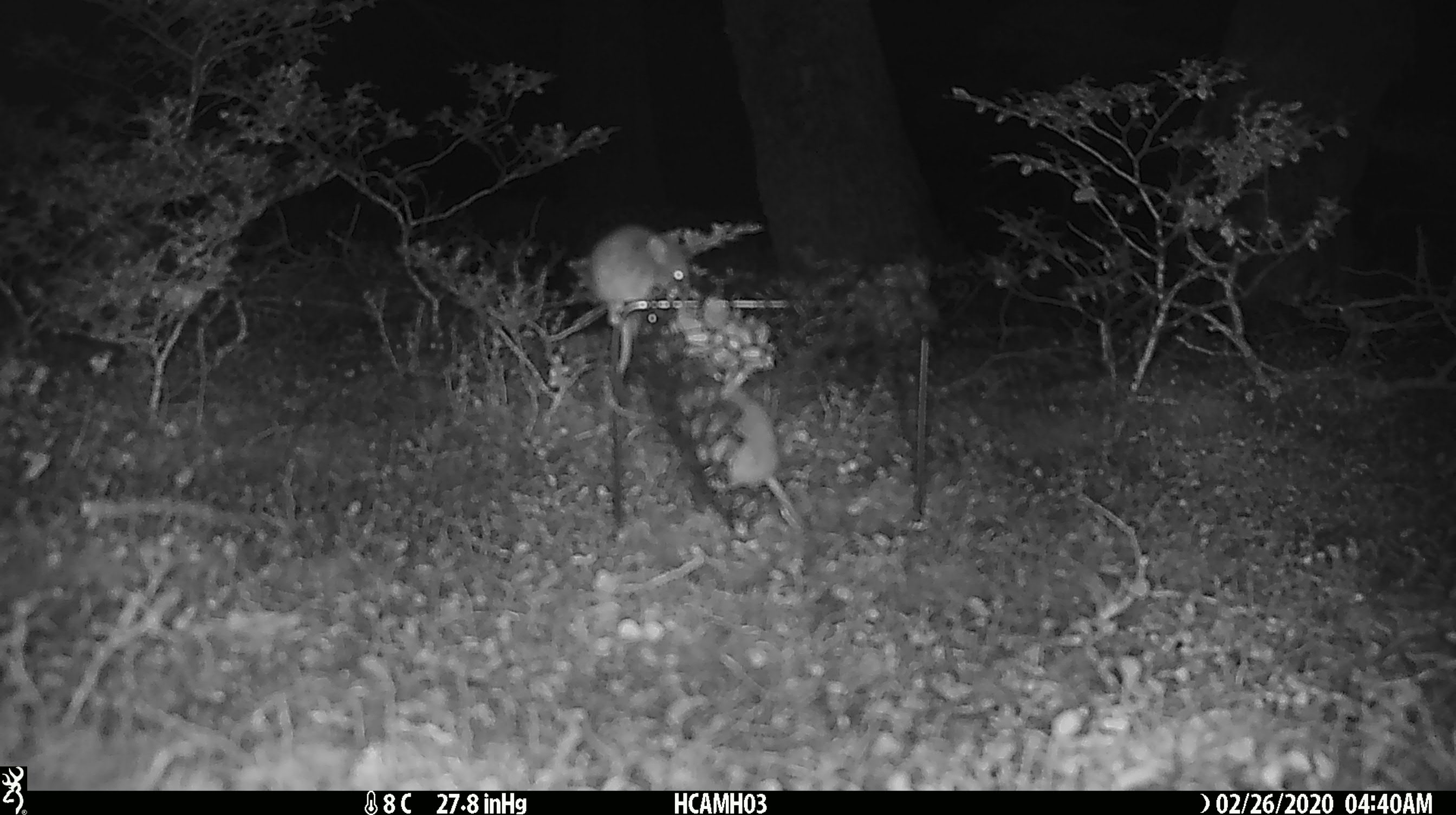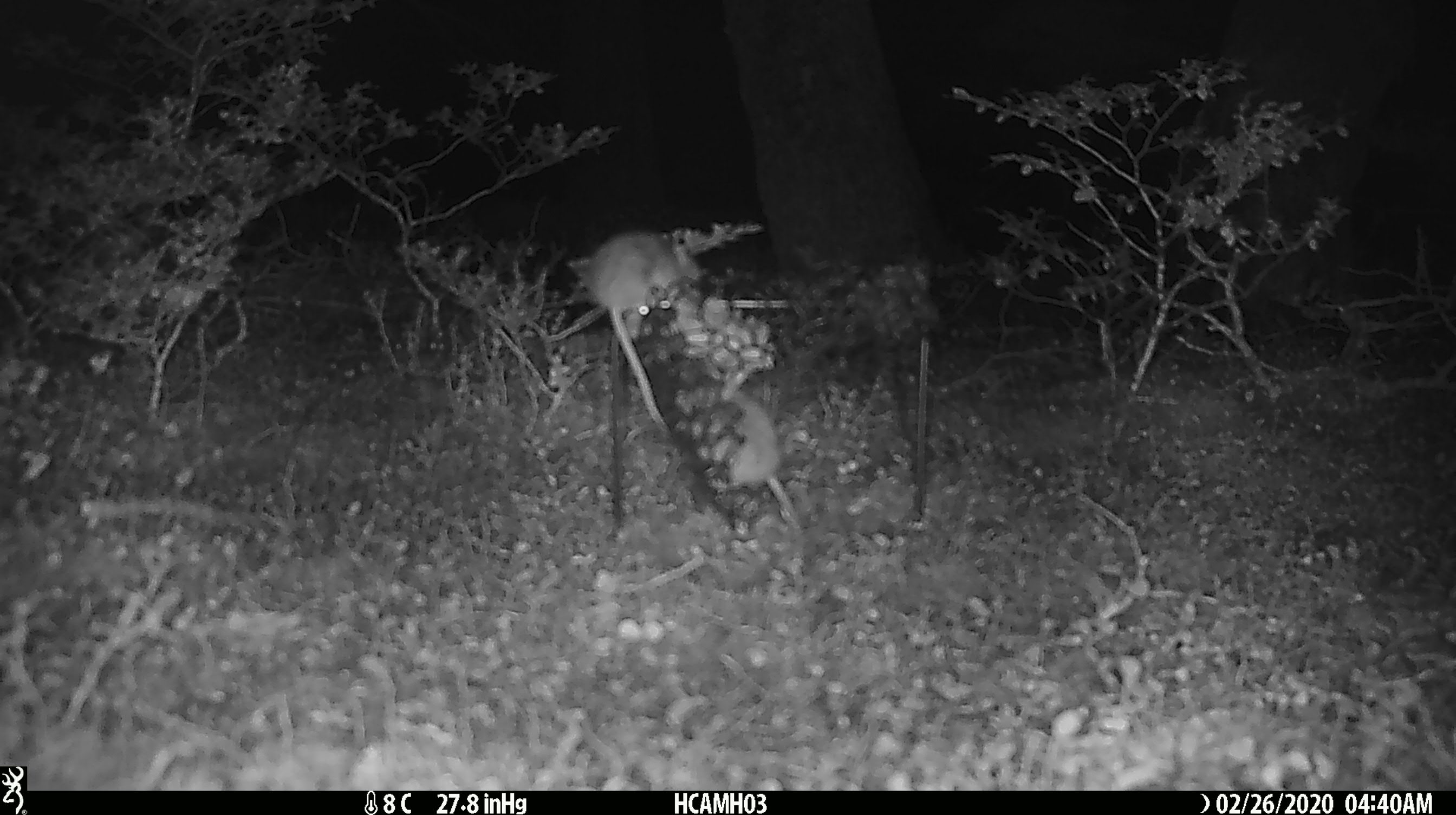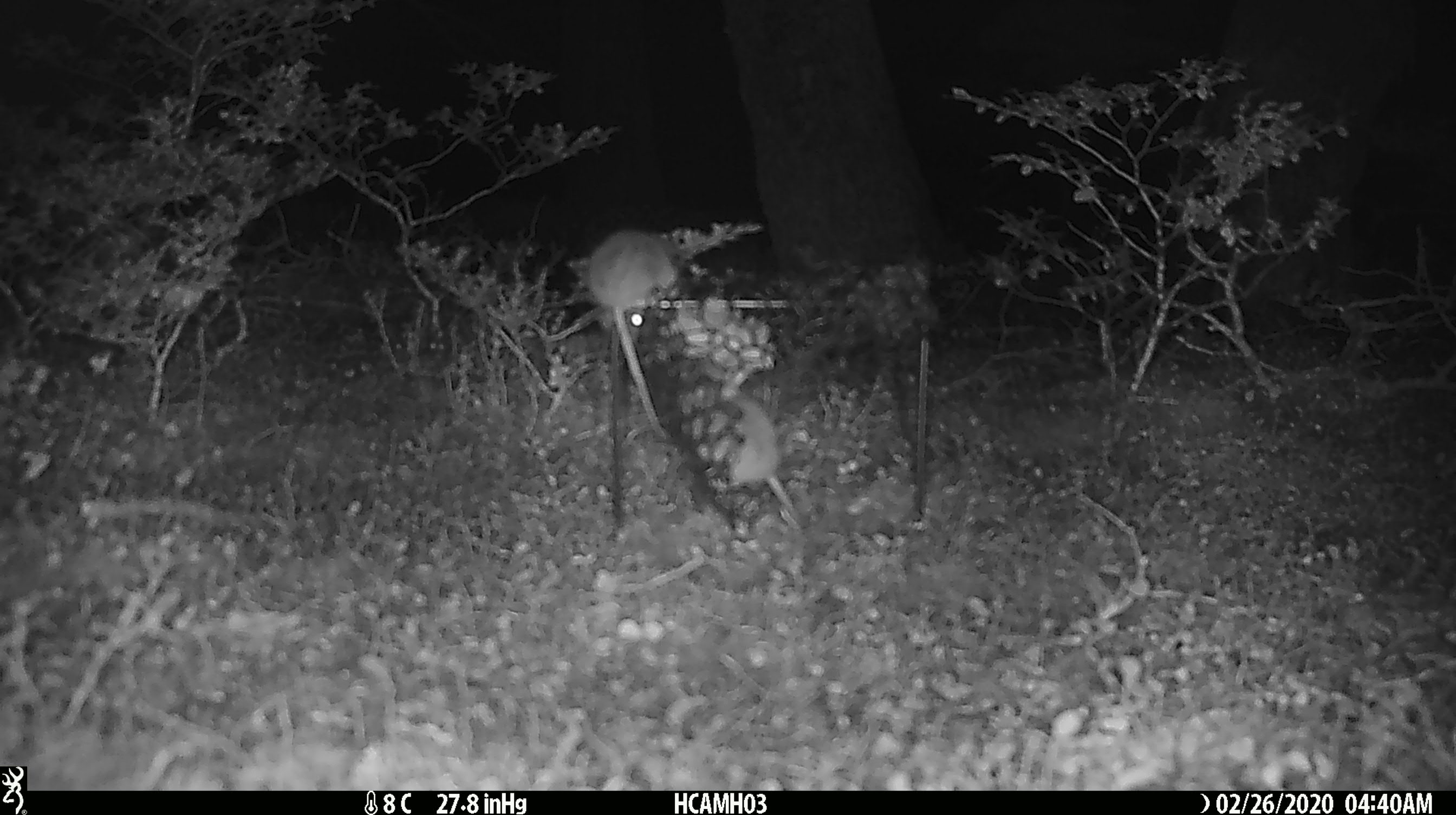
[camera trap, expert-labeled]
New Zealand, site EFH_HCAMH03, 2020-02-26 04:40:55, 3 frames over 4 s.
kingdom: Animalia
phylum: Chordata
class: Mammalia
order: Rodentia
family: Muridae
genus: Mus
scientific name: Mus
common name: mouse